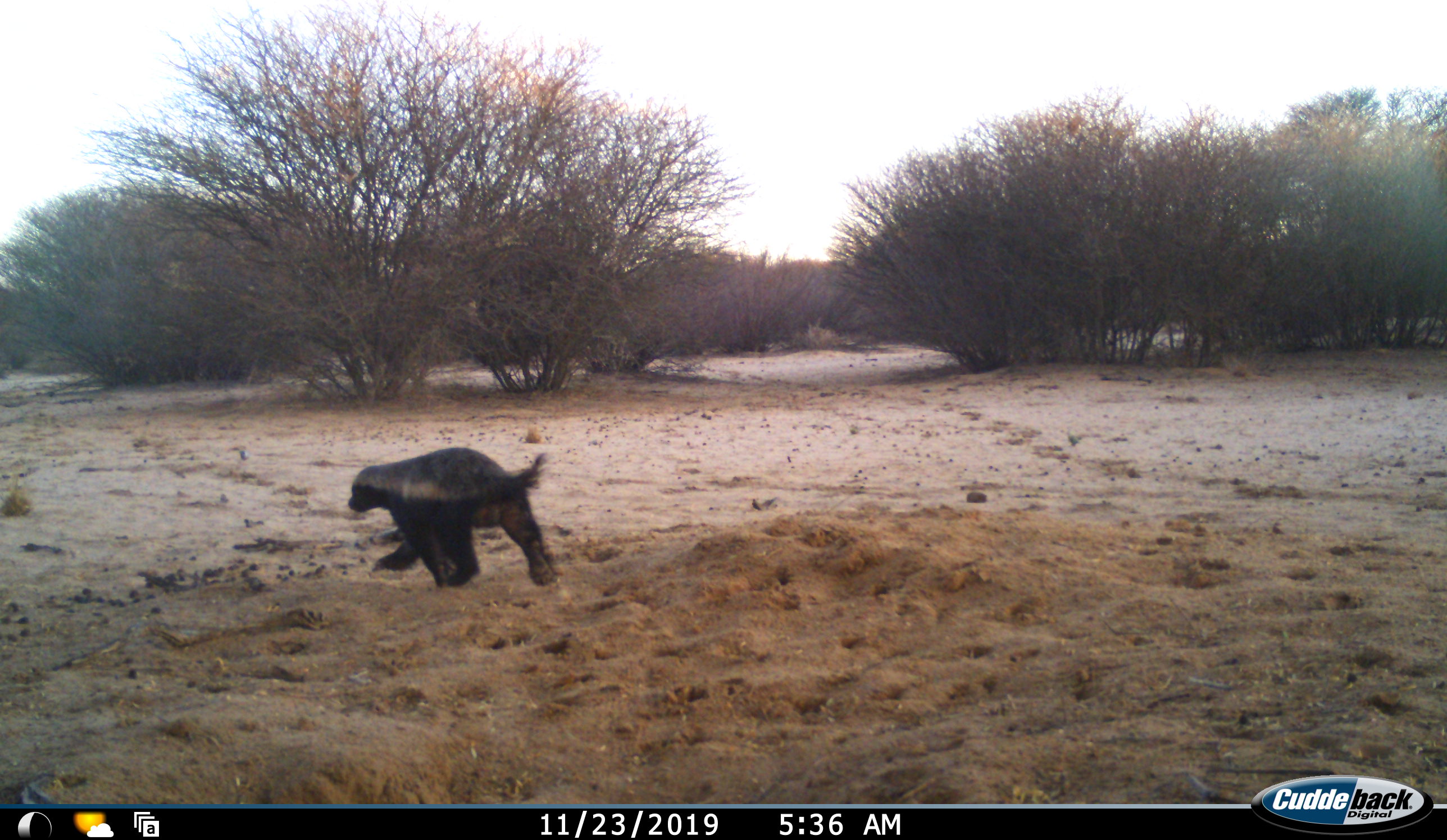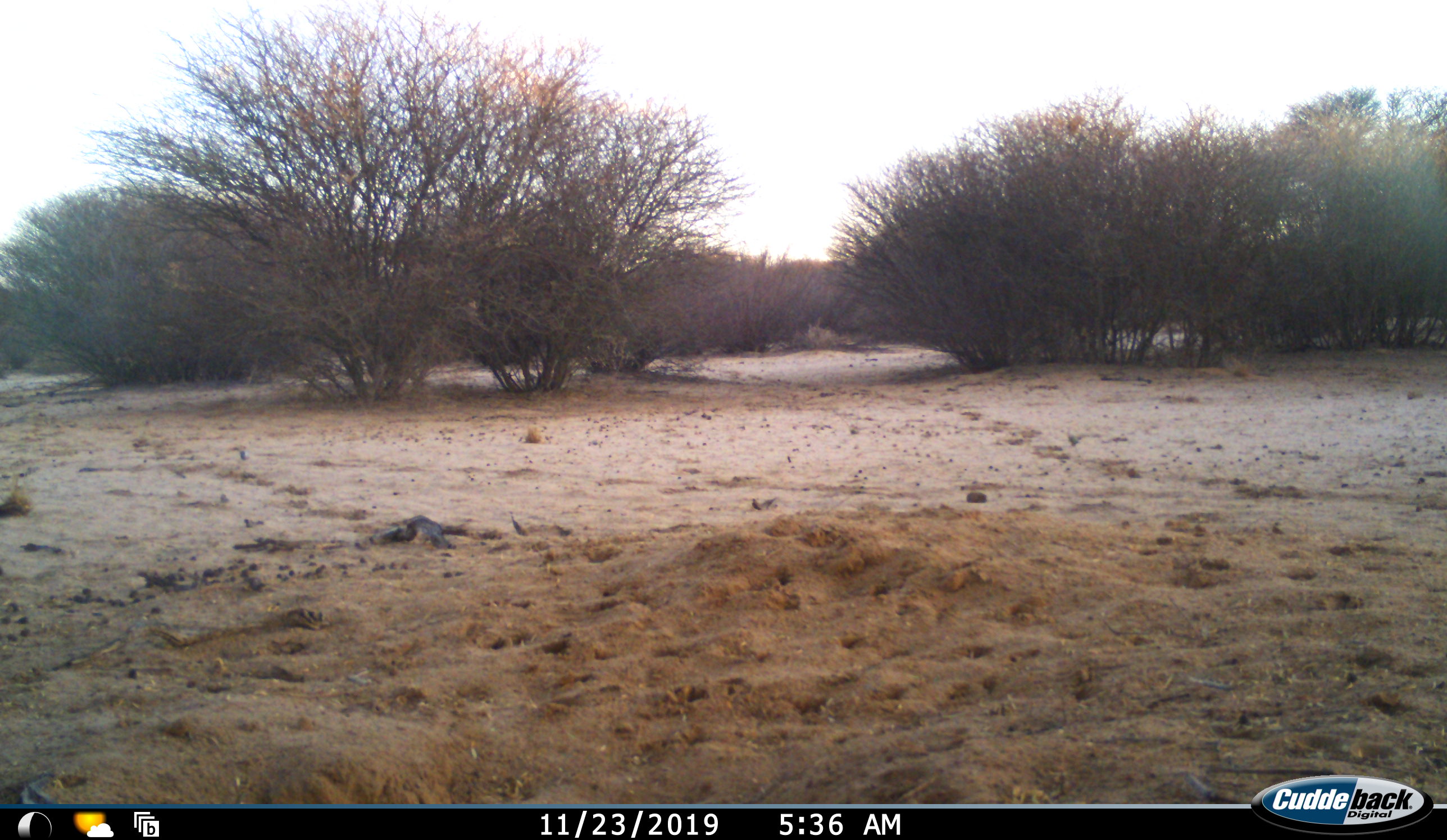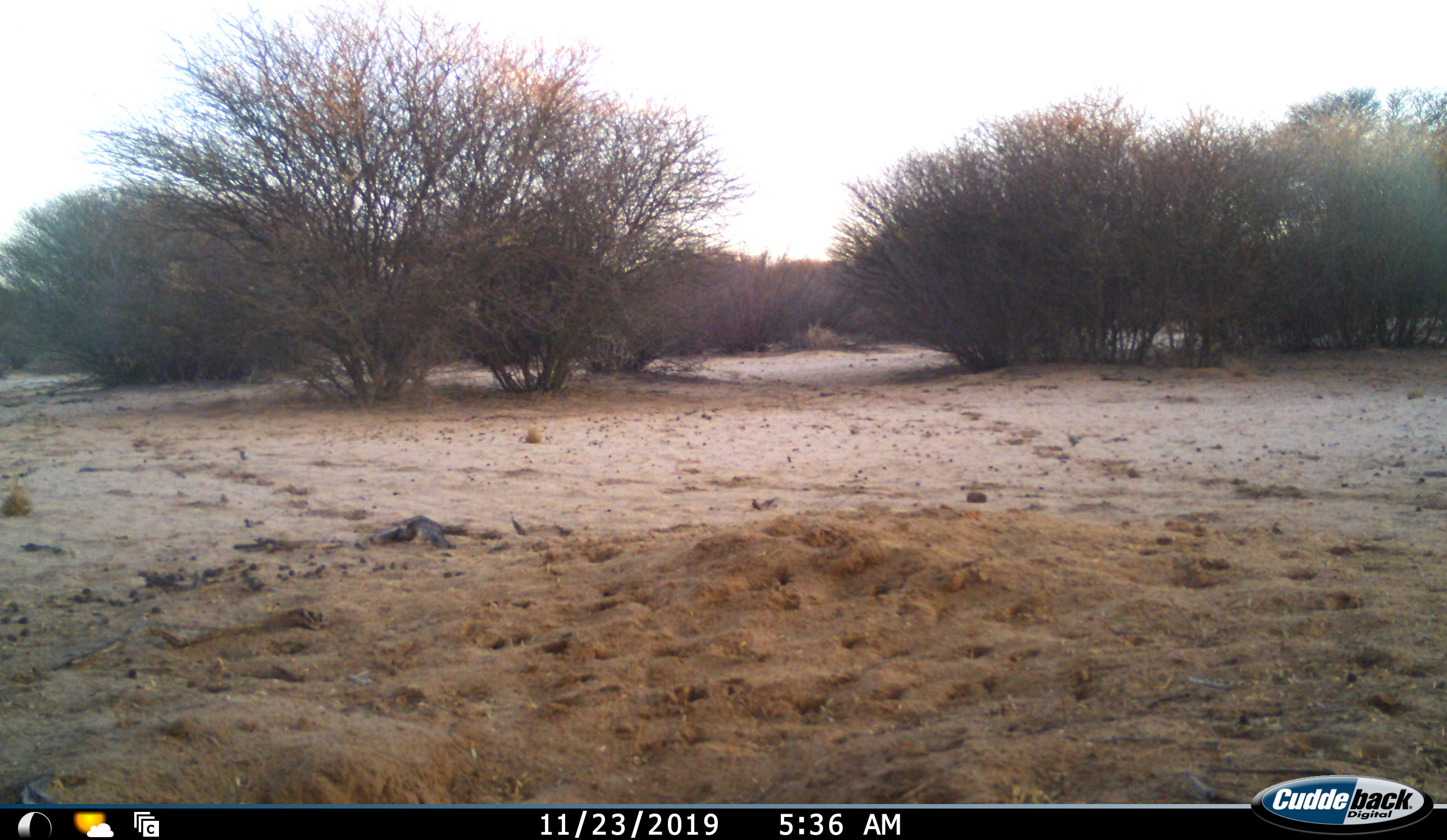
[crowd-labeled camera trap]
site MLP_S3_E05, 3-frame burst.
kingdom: Animalia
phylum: Chordata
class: Mammalia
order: Carnivora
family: Mustelidae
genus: Mellivora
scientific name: Mellivora capensis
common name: honey badger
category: honeybadger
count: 1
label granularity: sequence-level